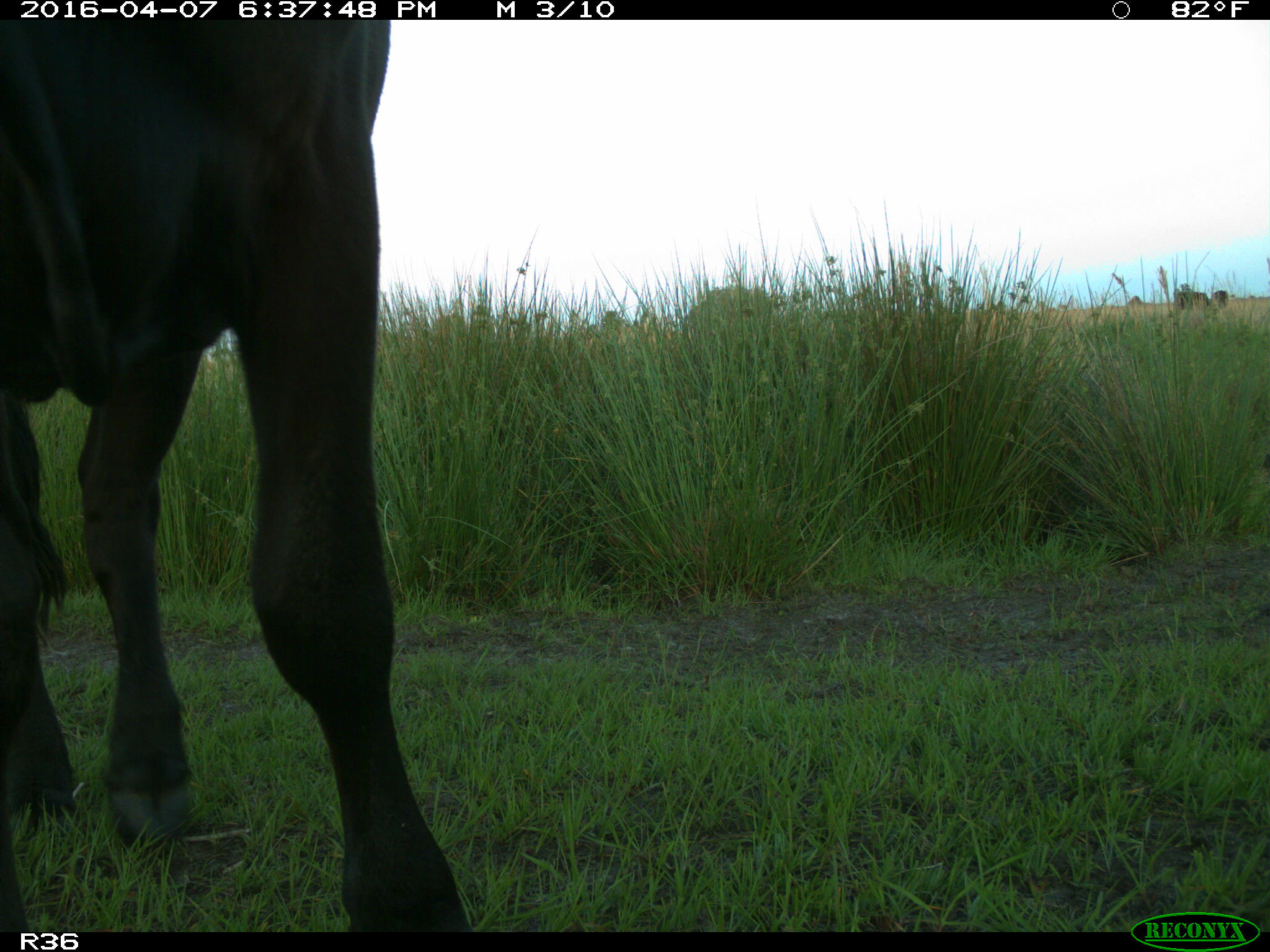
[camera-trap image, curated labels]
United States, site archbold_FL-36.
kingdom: Animalia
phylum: Chordata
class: Mammalia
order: Artiodactyla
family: Bovidae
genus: Bos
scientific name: Bos taurus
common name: domestic cow